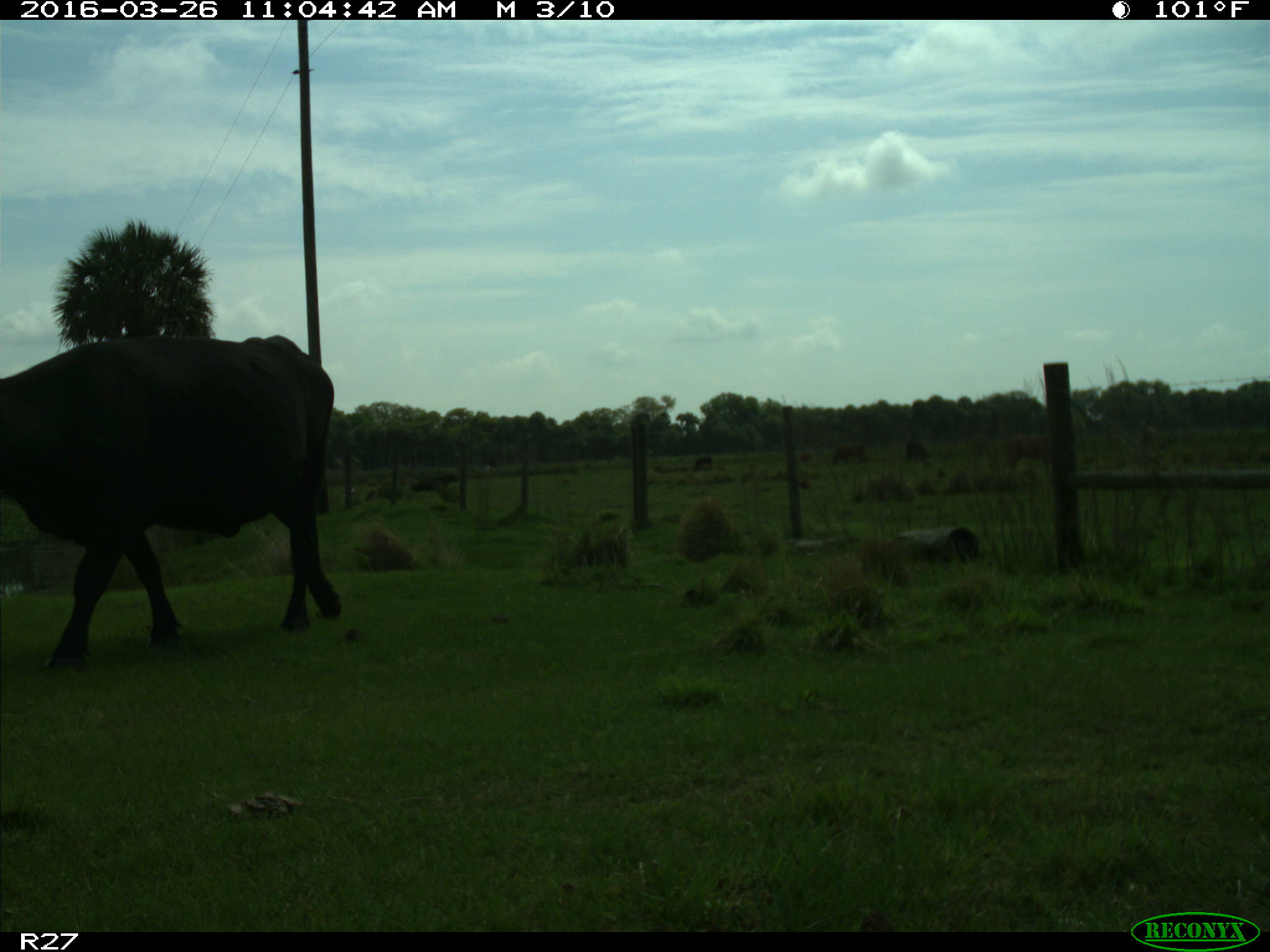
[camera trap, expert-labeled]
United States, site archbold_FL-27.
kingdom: Animalia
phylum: Chordata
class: Mammalia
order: Artiodactyla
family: Bovidae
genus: Bos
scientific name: Bos taurus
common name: domestic cow